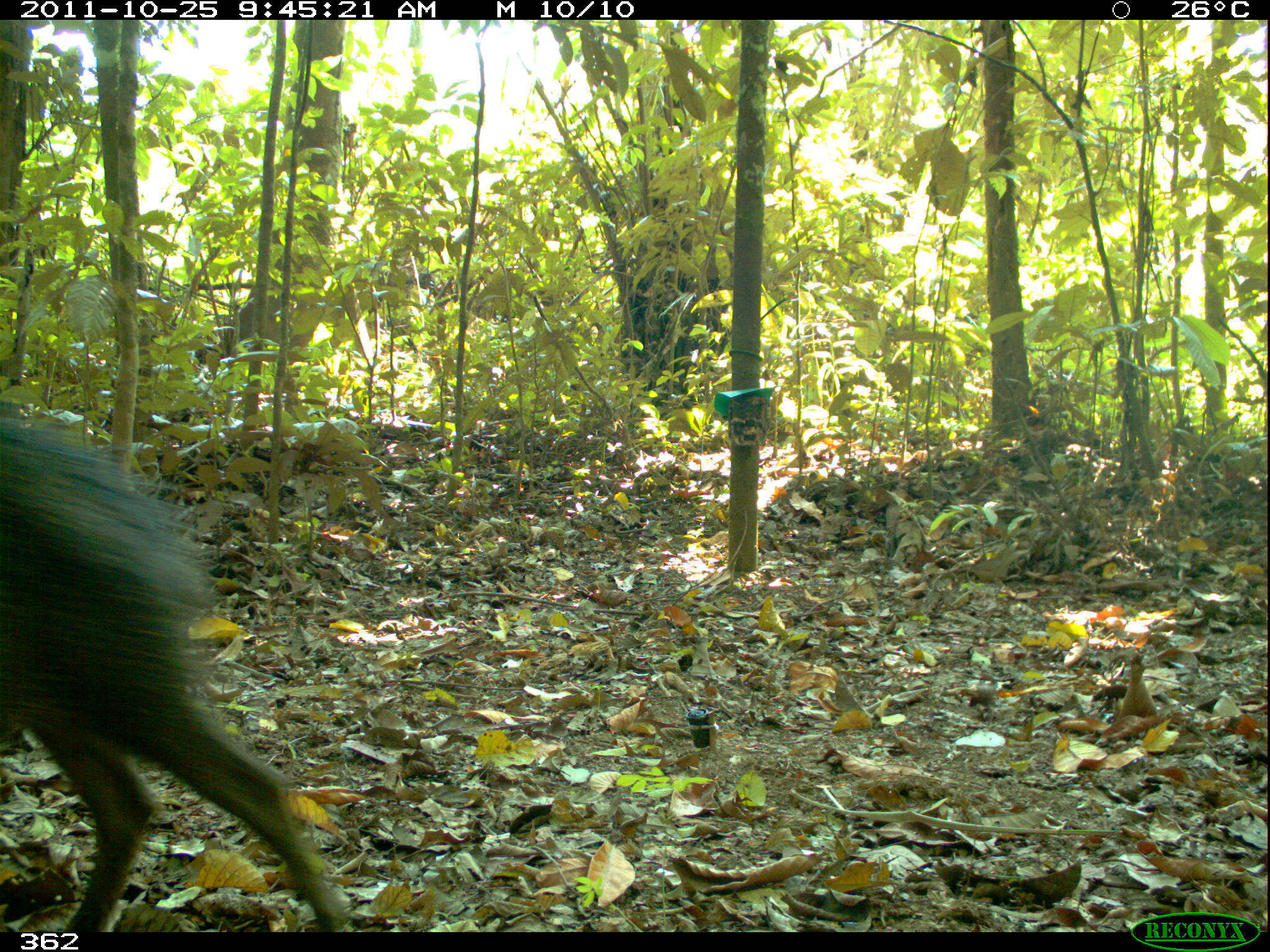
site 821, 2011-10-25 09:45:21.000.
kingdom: Animalia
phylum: Chordata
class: Mammalia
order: Artiodactyla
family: Tayassuidae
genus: Tayassu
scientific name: Tayassu pecari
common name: white-lipped peccary